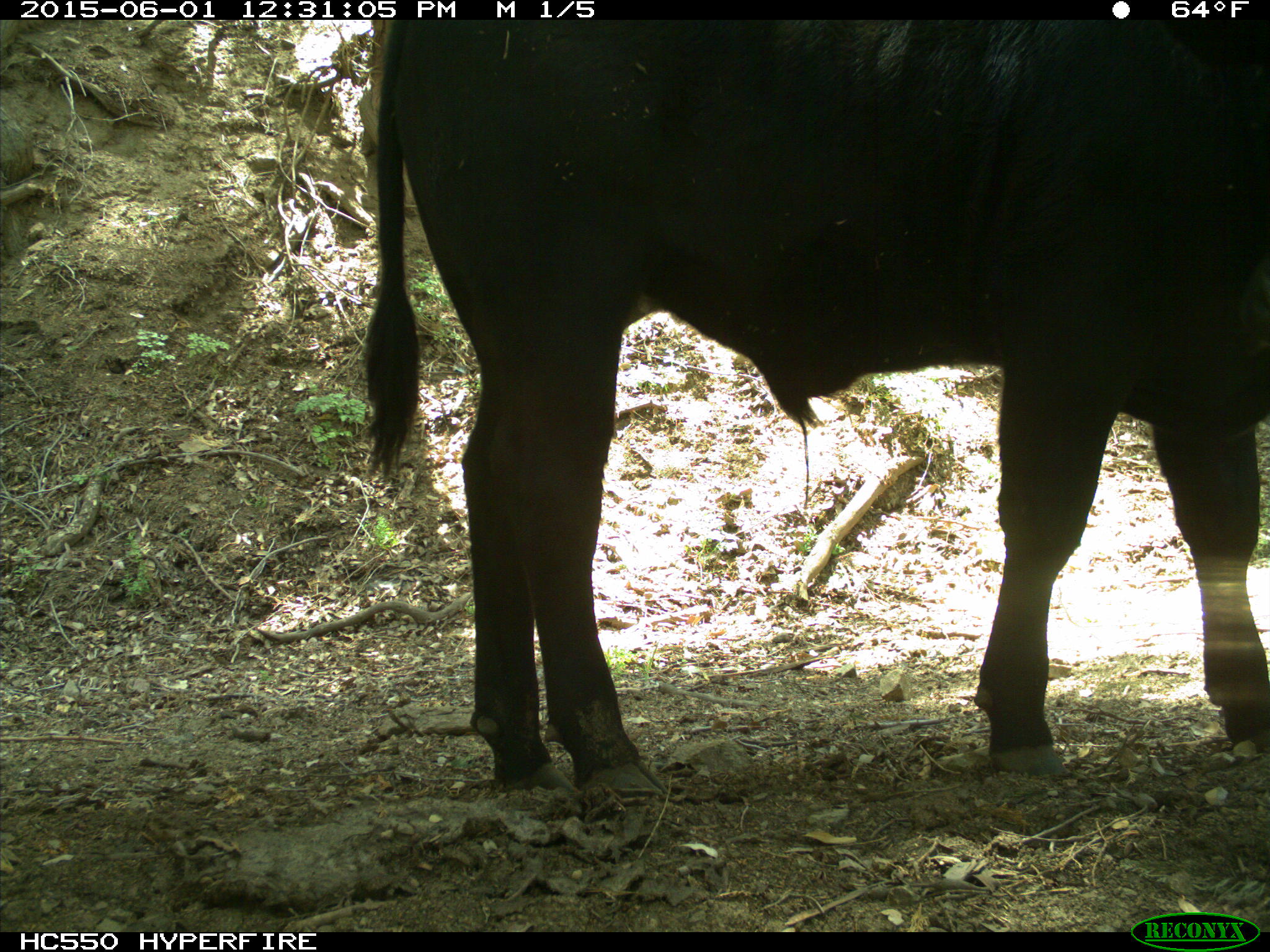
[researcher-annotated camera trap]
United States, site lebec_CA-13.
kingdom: Animalia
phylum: Chordata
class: Mammalia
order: Artiodactyla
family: Bovidae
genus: Bos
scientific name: Bos taurus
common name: domestic cow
Bos taurus (domestic cow).